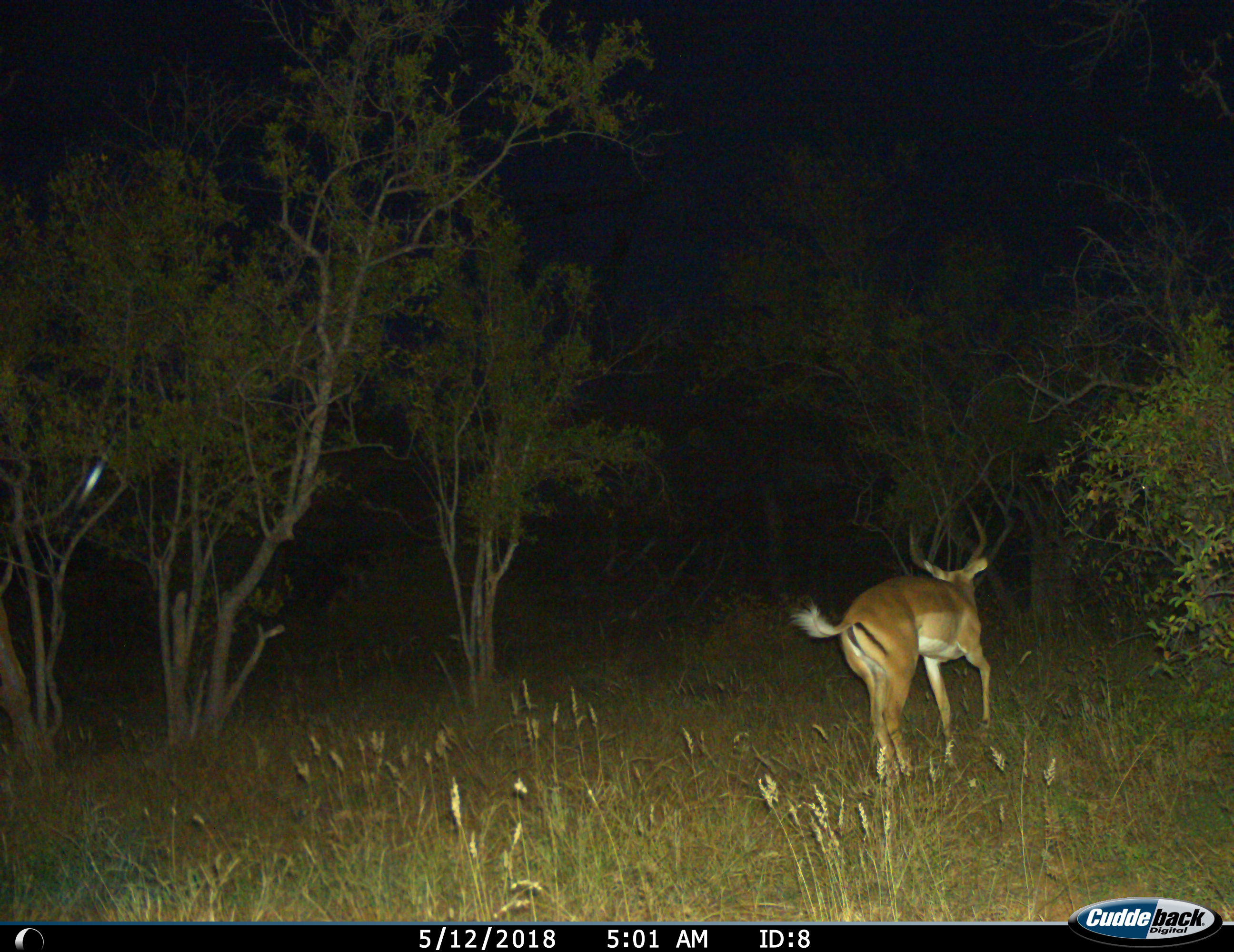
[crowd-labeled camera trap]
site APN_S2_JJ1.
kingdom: Animalia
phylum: Chordata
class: Mammalia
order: Artiodactyla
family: Bovidae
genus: Aepyceros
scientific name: Aepyceros melampus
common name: impala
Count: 1.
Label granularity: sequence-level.